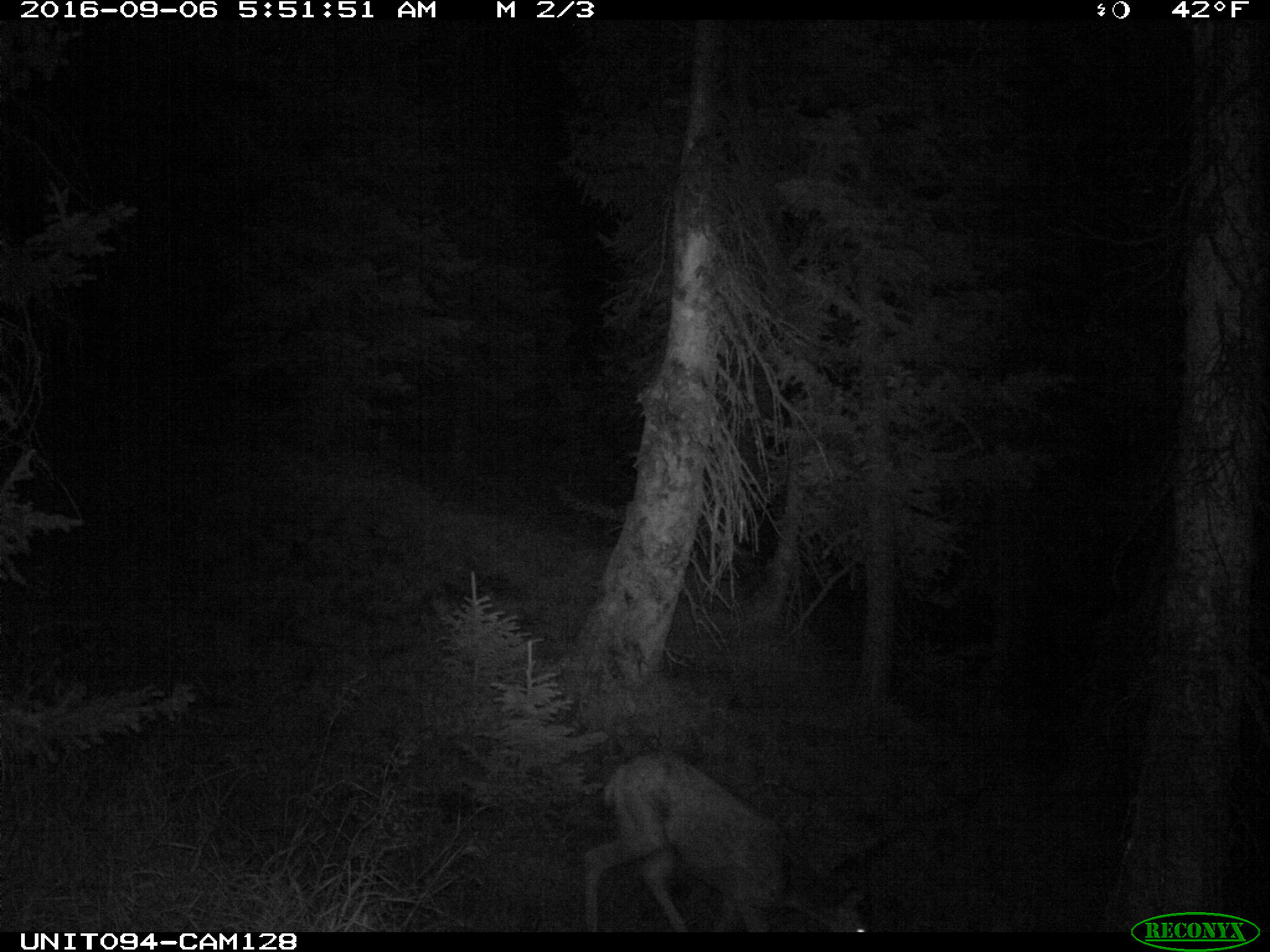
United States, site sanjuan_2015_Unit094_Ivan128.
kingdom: Animalia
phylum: Chordata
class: Mammalia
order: Artiodactyla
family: Cervidae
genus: Odocoileus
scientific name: Odocoileus hemionus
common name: mule deer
Odocoileus hemionus (mule deer).